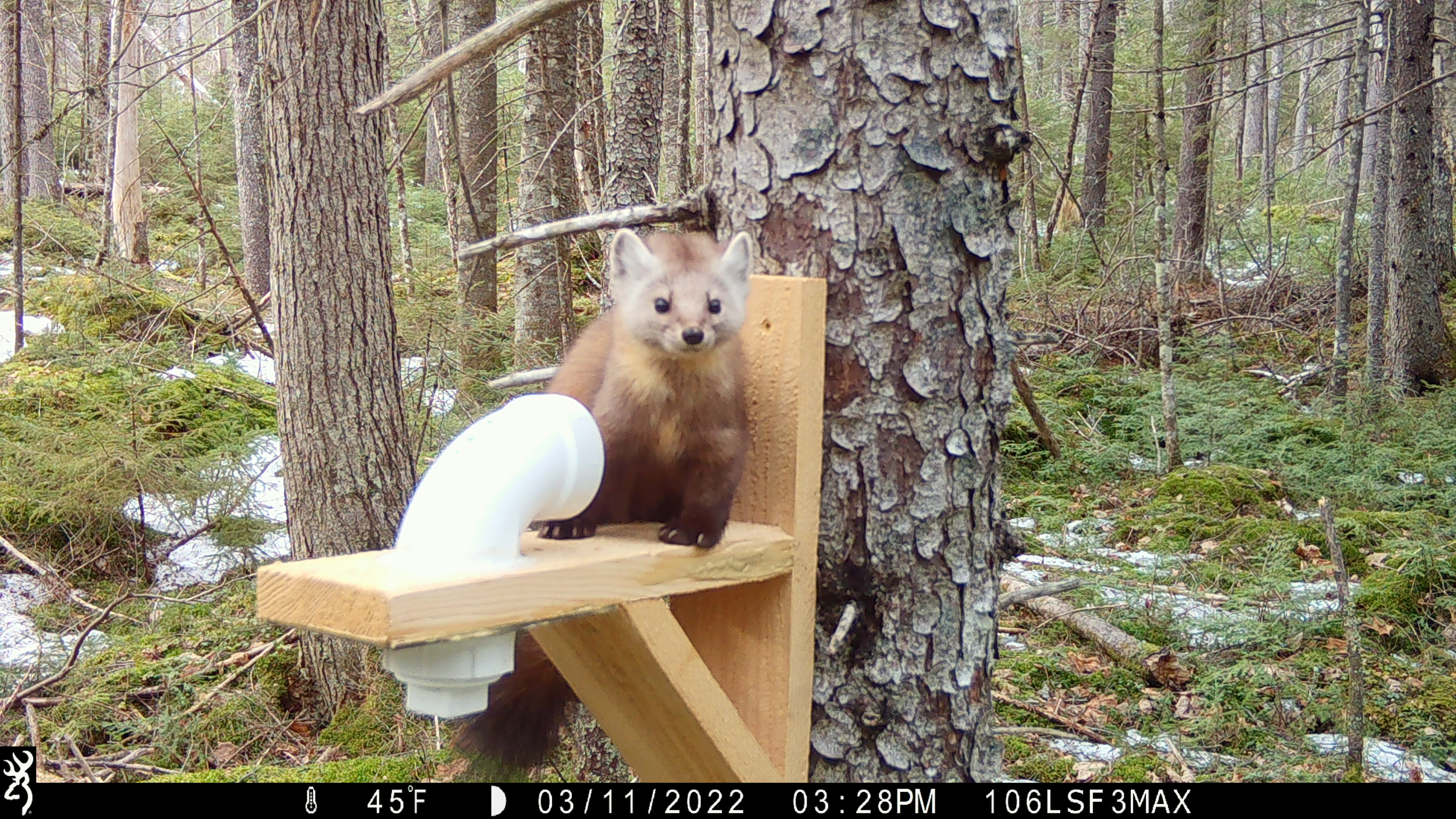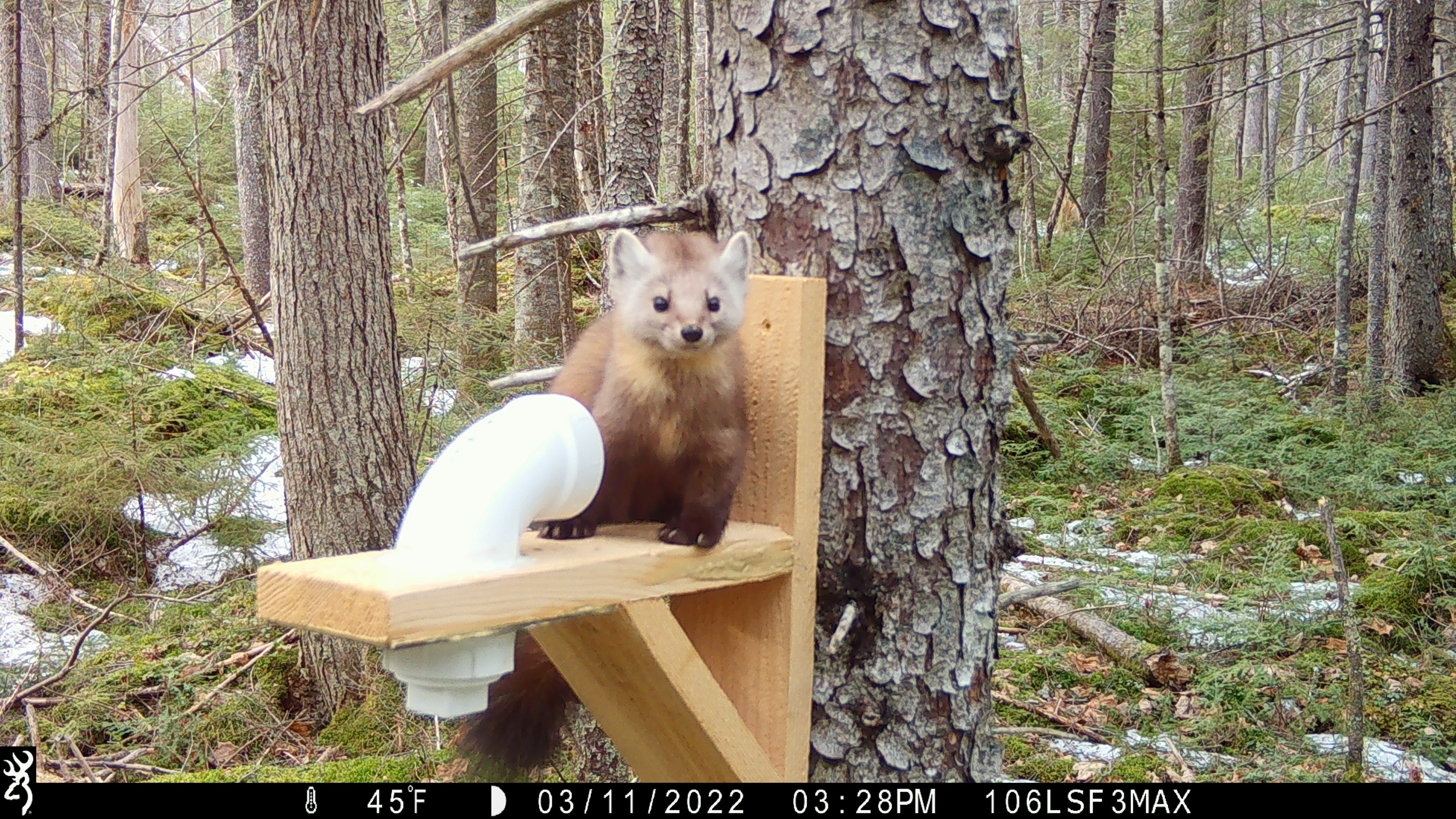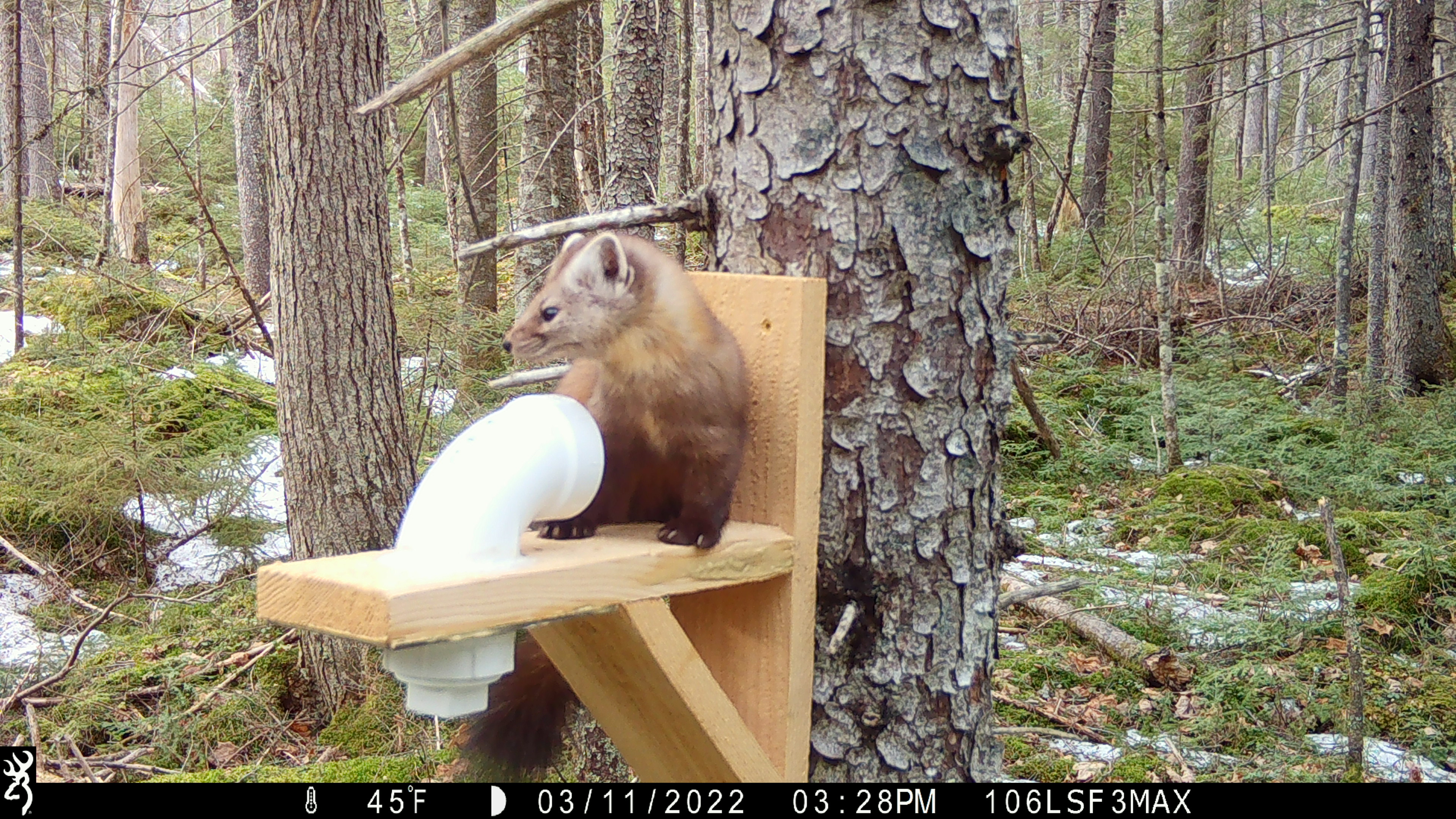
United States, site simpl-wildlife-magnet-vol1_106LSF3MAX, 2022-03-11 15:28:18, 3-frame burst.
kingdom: Animalia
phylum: Chordata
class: Mammalia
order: Carnivora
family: Mustelidae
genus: Martes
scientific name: Martes americana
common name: american marten